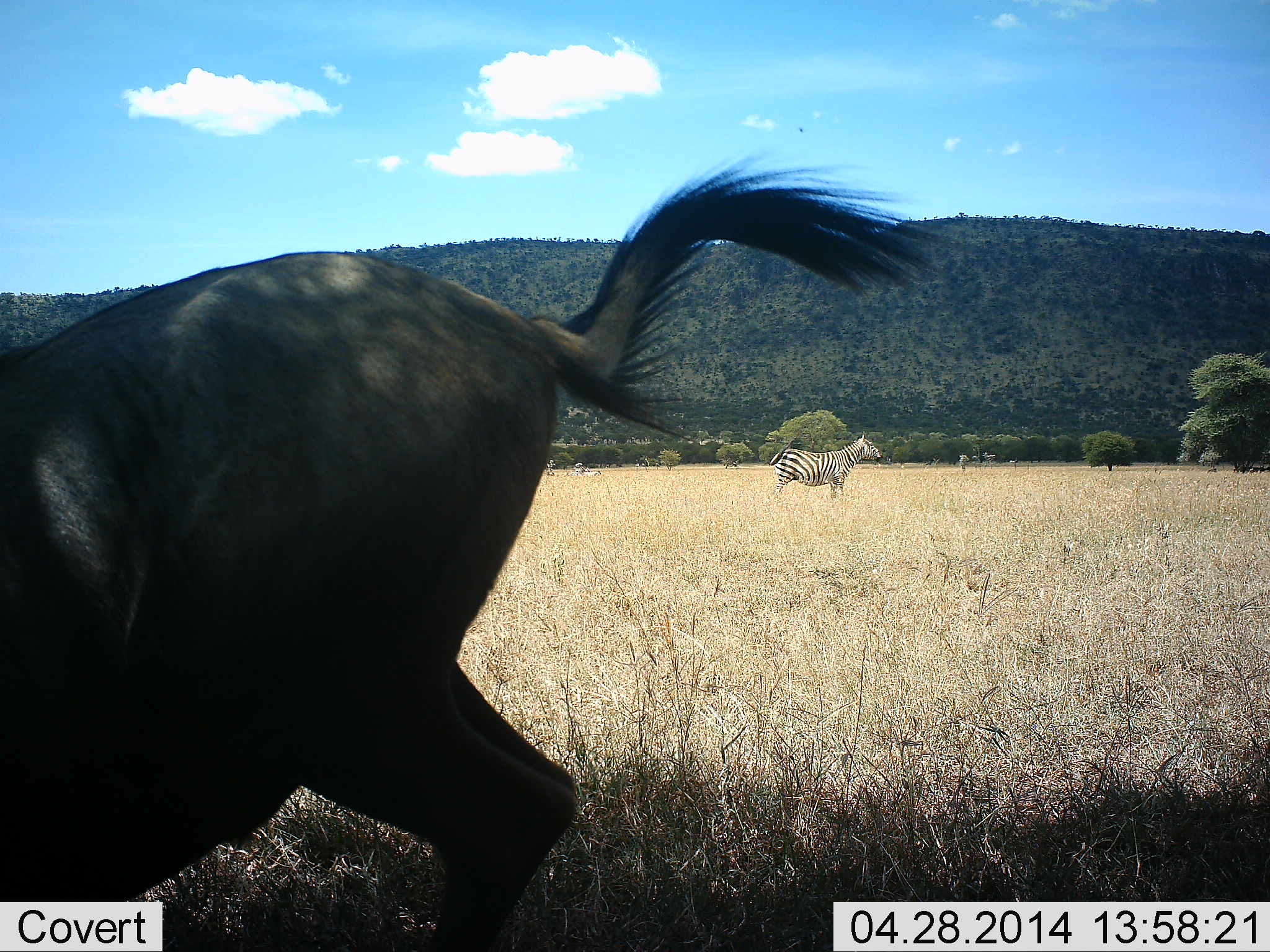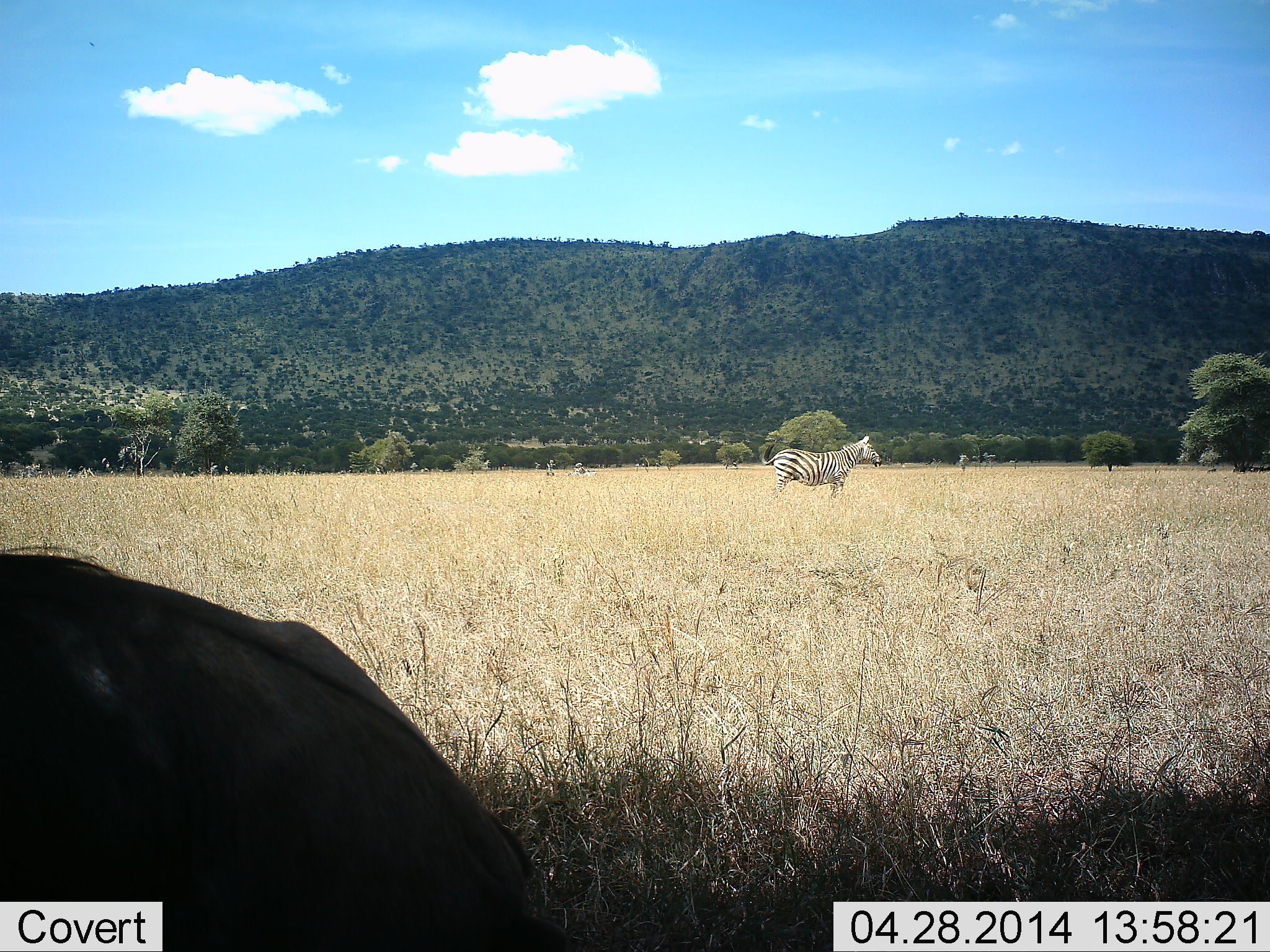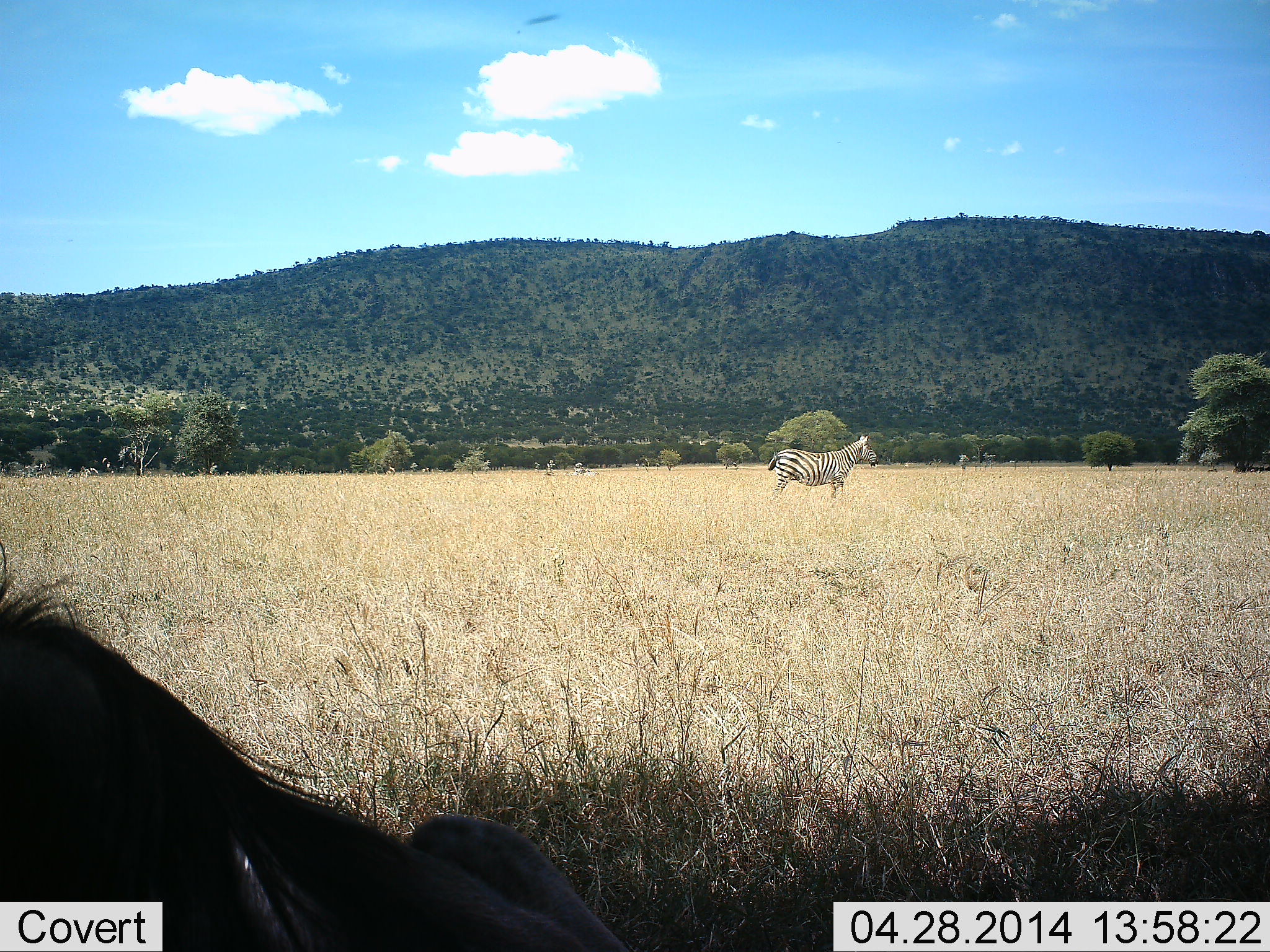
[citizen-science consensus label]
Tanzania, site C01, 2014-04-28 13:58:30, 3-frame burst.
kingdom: Animalia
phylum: Chordata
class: Mammalia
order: Artiodactyla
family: Bovidae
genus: Connochaetes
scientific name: Connochaetes taurinus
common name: blue wildebeest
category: wildebeest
Wildebeest (blue wildebeest) (Connochaetes taurinus), count 1. Behavior (volunteer vote fractions): standing 10%, resting 50%, moving 50%, interacting 0%. Young present (vote fraction): 0%. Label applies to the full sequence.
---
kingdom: Animalia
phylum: Chordata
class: Mammalia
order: Perissodactyla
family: Equidae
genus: Equus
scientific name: Equus quagga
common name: plains zebra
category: zebra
Zebra (plains zebra) (Equus quagga), count 1. Behavior (volunteer vote fractions): standing 100%, resting 0%, moving 0%, interacting 0%. Young present (vote fraction): 0%. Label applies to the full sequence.